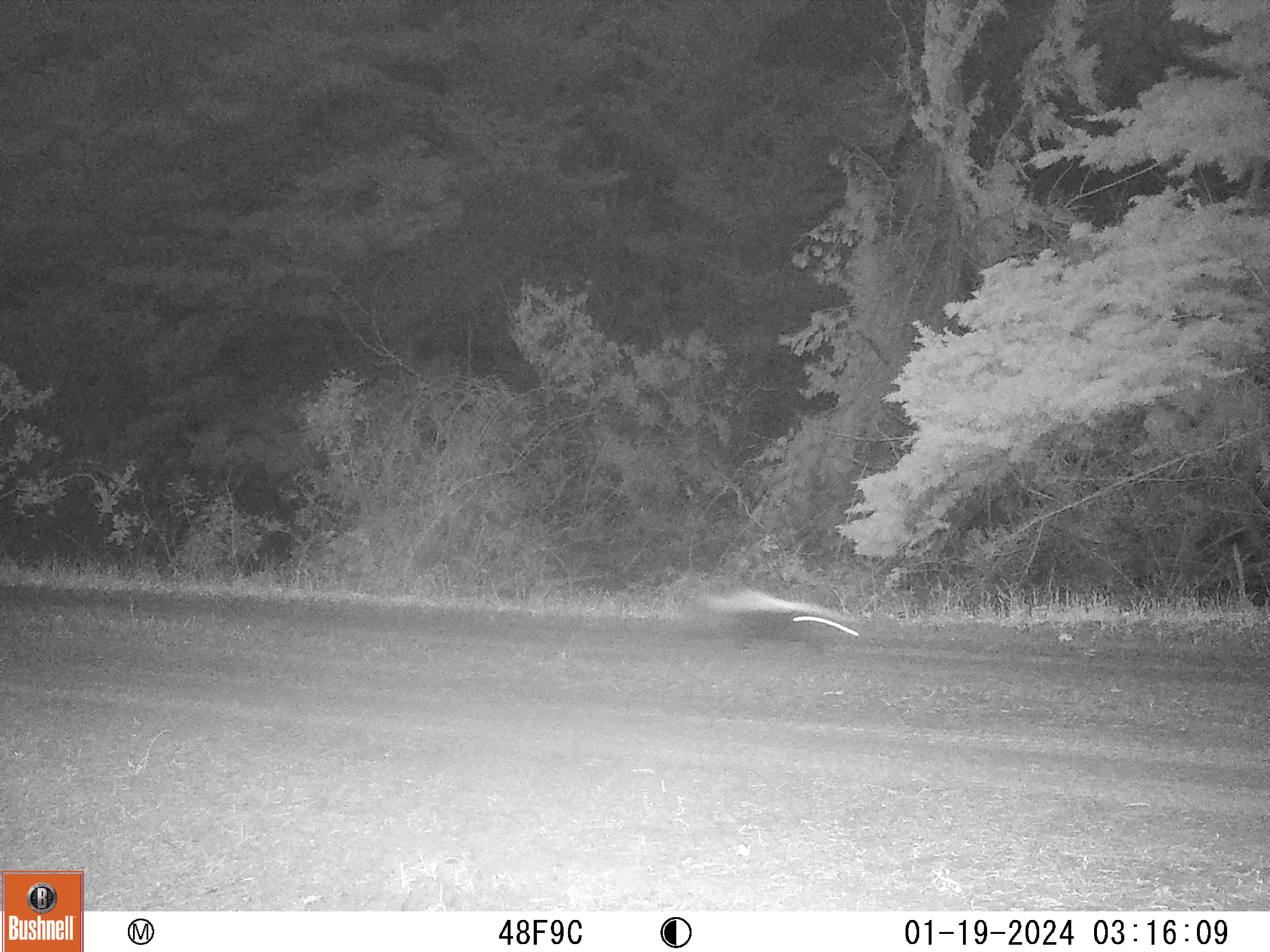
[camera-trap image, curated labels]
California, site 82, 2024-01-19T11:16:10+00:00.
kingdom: Animalia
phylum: Chordata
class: Mammalia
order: Carnivora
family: Mephitidae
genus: Mephitis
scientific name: Mephitis mephitis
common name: striped skunk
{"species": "striped skunk (Mephitis mephitis)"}